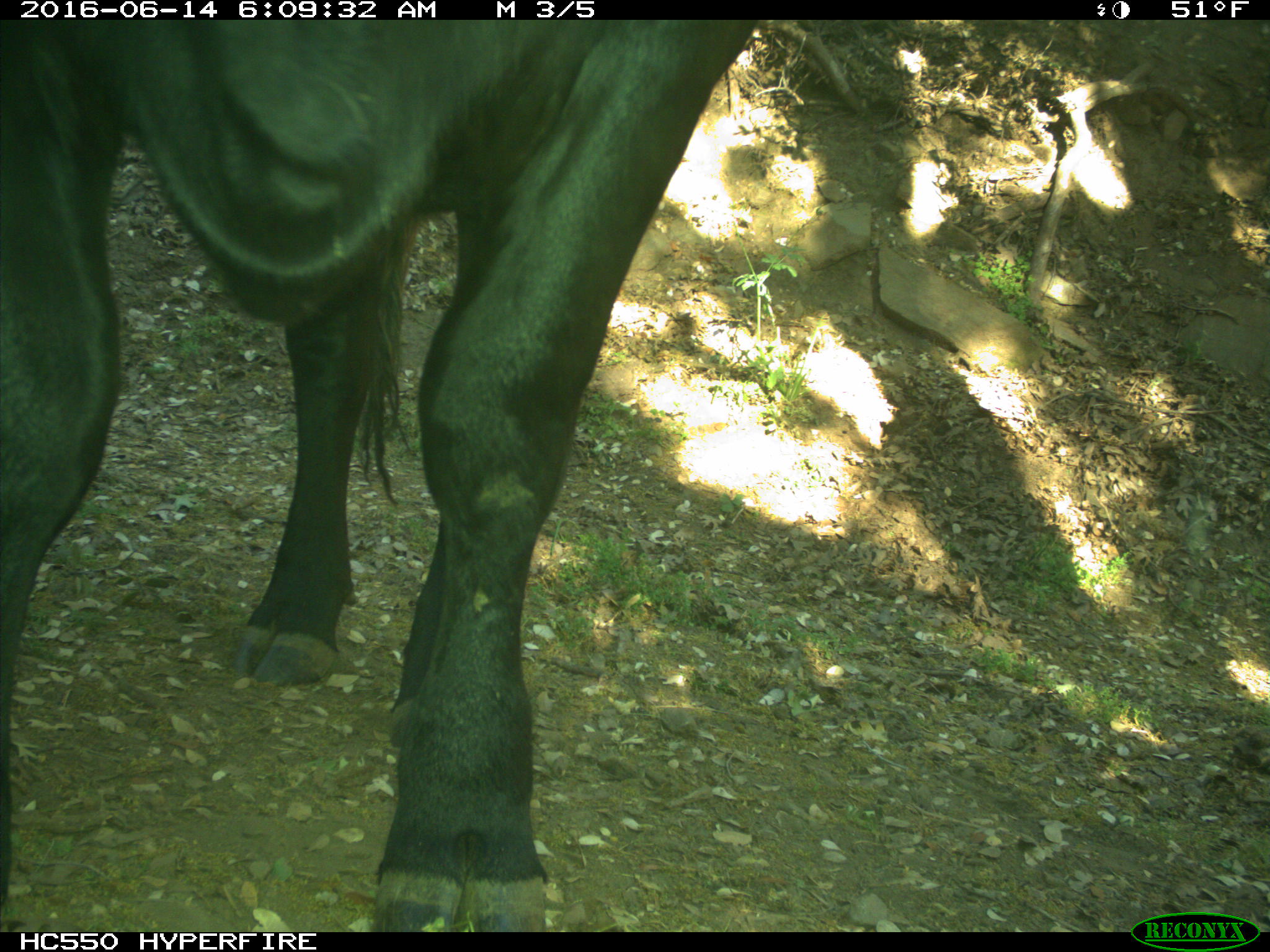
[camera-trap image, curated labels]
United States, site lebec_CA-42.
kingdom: Animalia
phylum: Chordata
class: Mammalia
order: Artiodactyla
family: Bovidae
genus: Bos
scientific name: Bos taurus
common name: domestic cow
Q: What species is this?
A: Bos taurus (domestic cow).